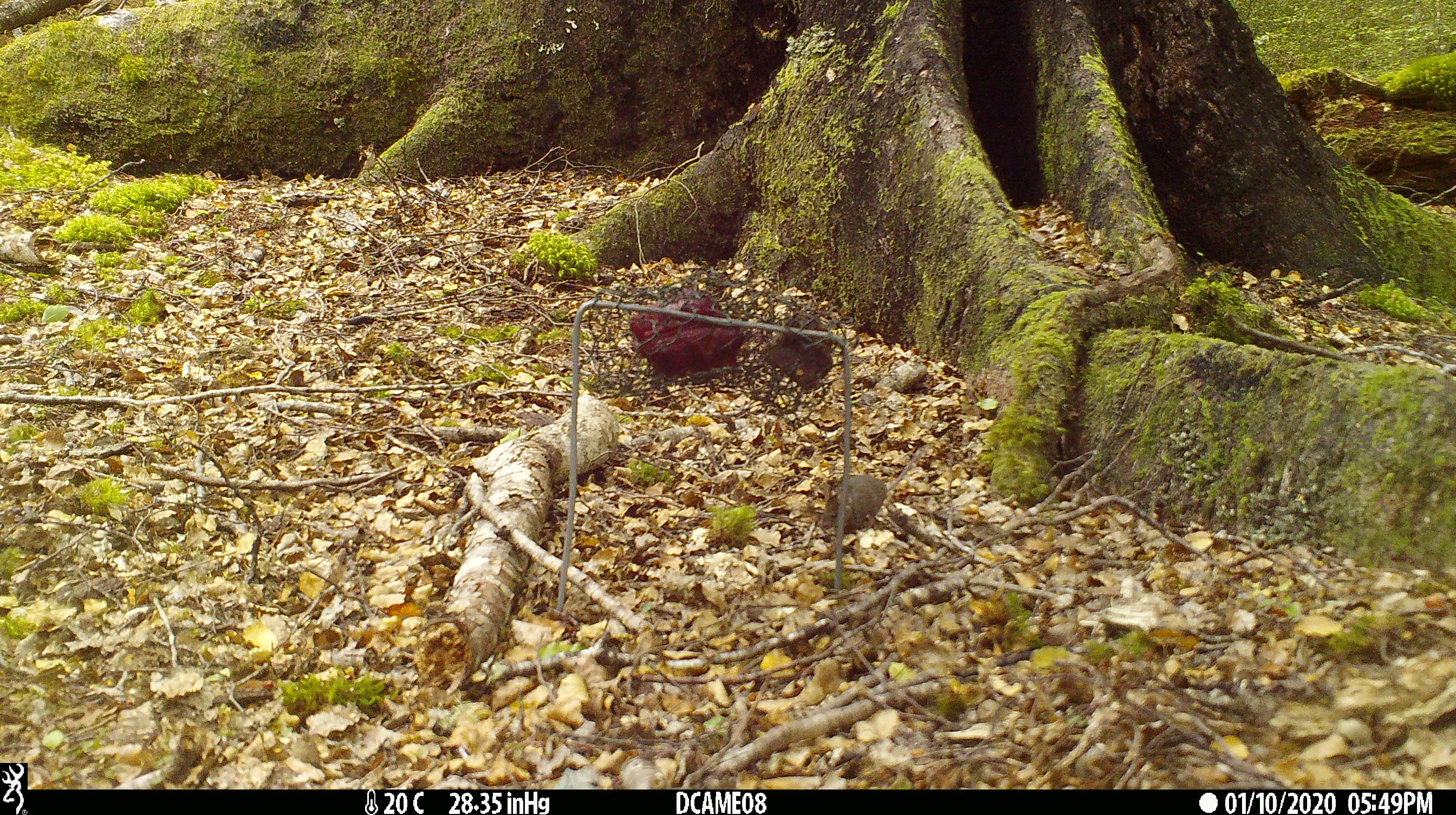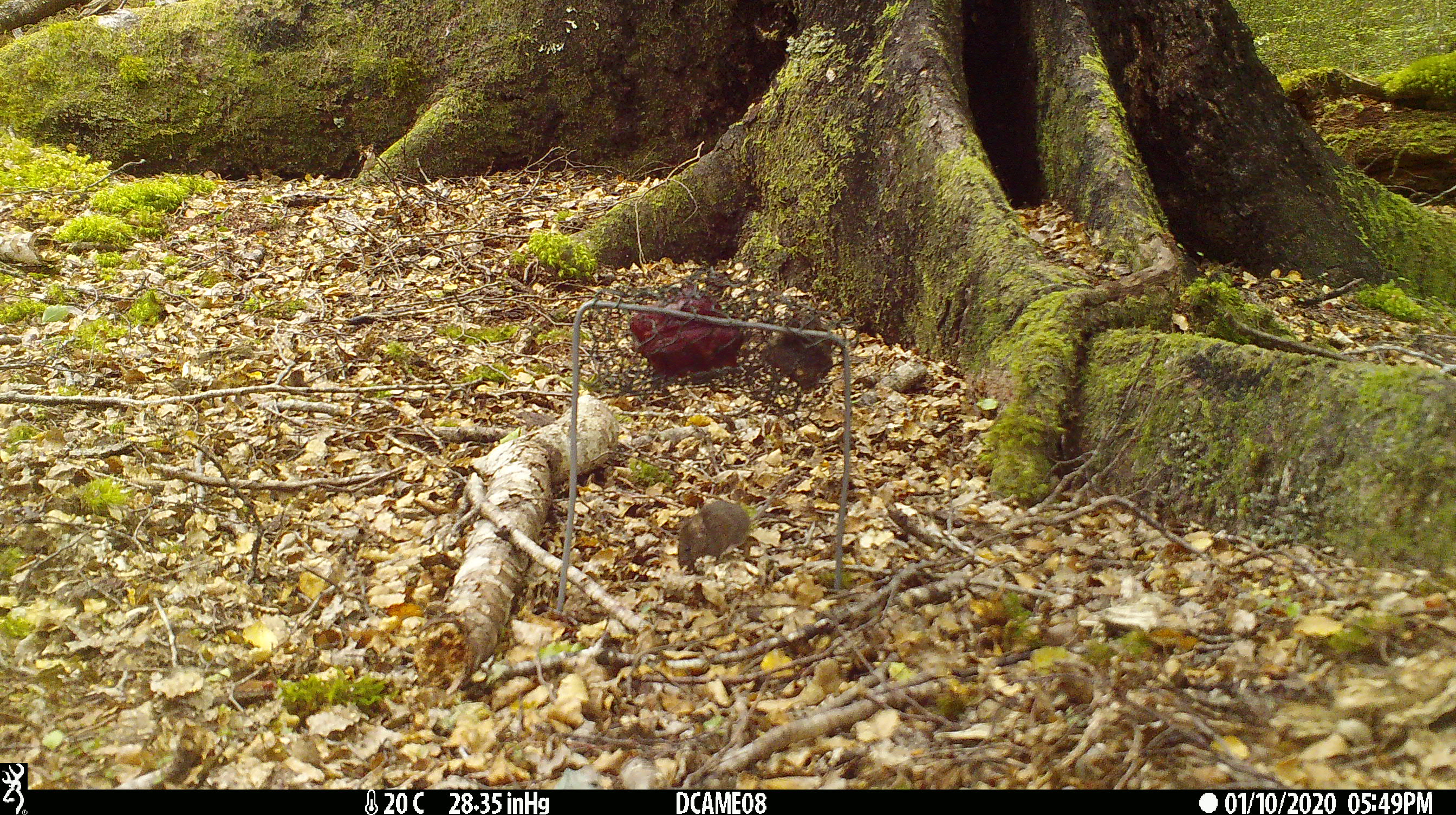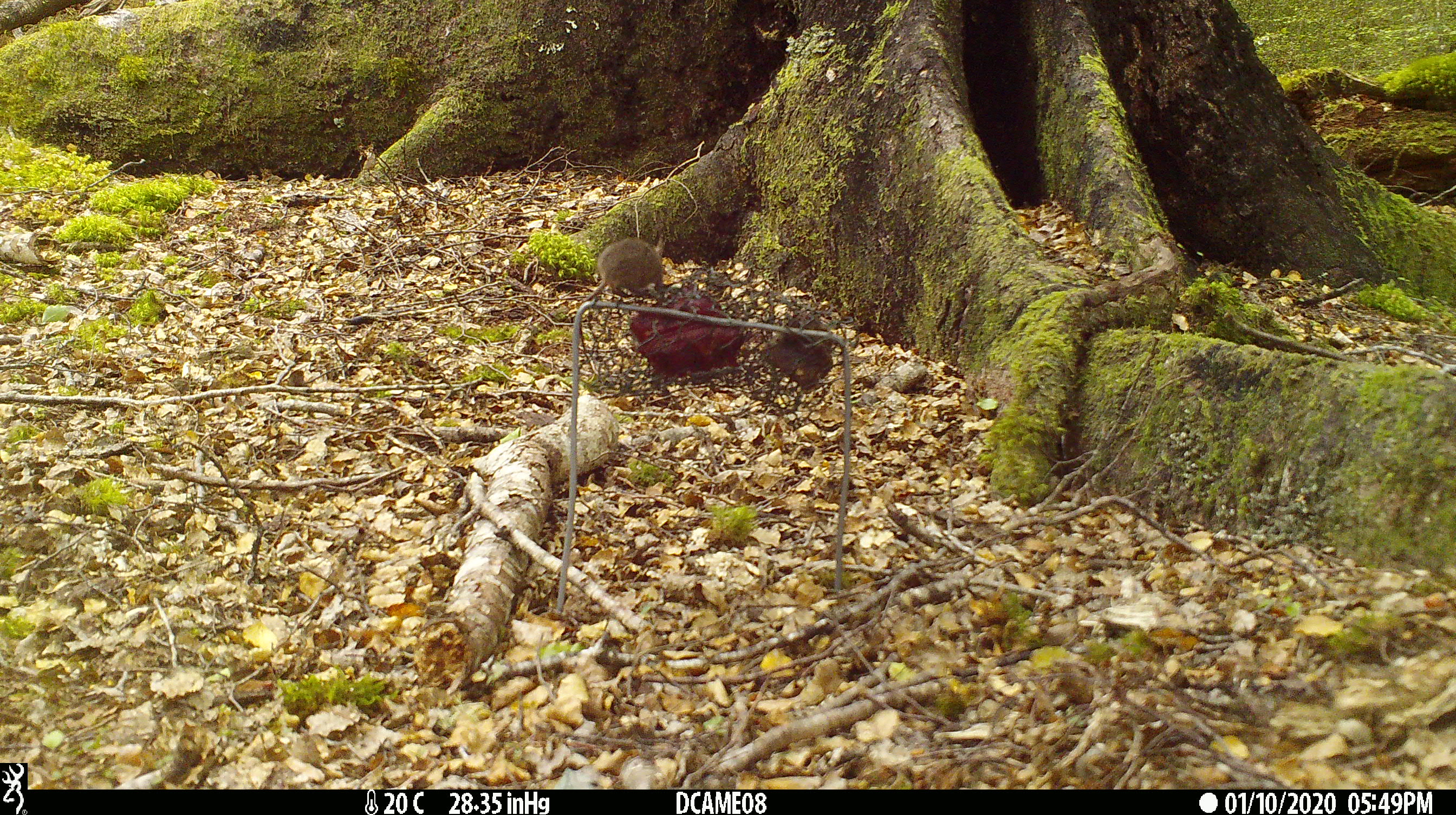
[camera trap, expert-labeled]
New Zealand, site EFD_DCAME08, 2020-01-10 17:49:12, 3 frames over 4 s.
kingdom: Animalia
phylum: Chordata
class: Mammalia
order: Rodentia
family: Muridae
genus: Mus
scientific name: Mus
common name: mouse